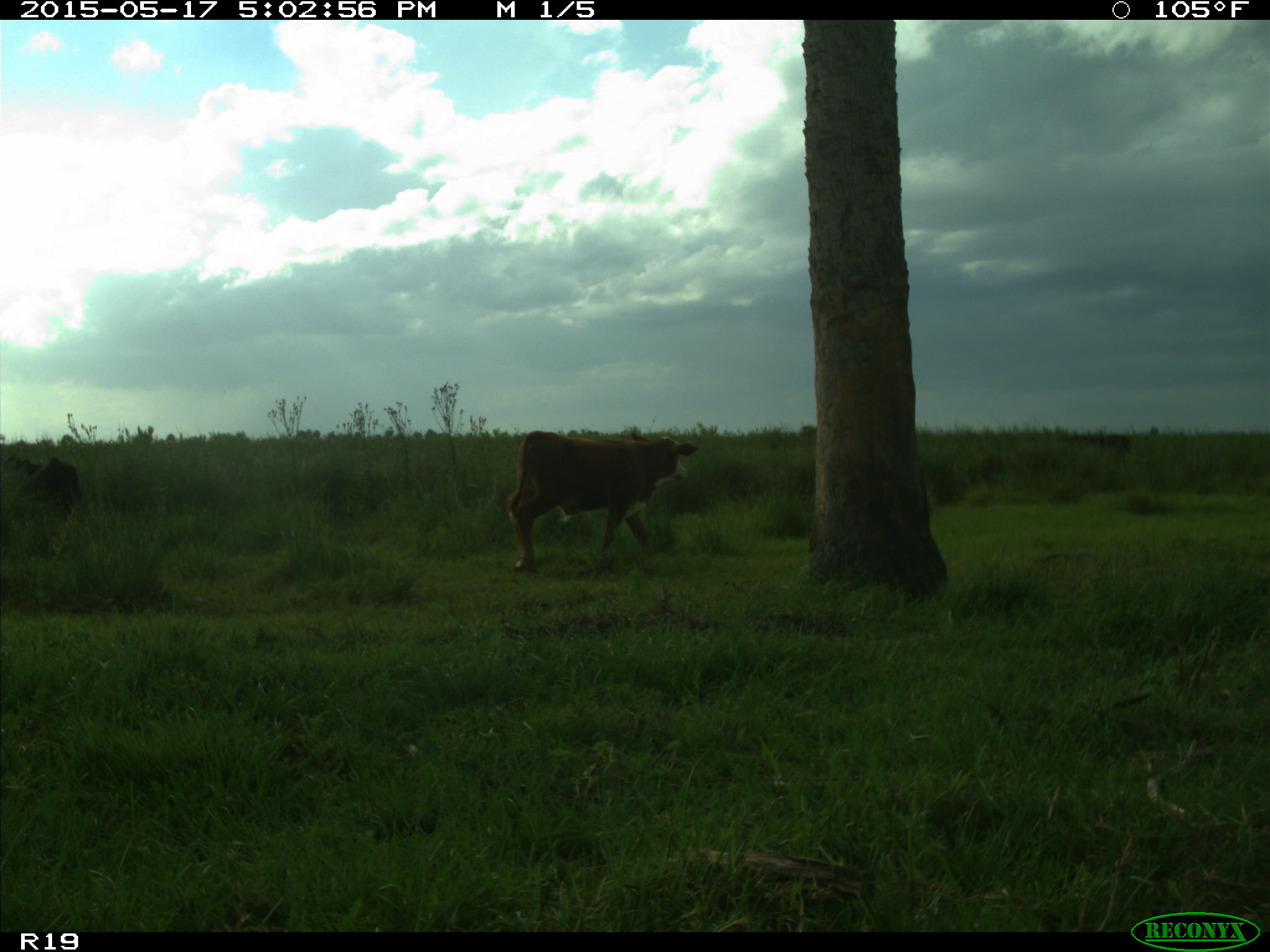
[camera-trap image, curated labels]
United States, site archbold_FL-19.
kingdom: Animalia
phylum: Chordata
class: Mammalia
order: Artiodactyla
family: Bovidae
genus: Bos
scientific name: Bos taurus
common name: domestic cow